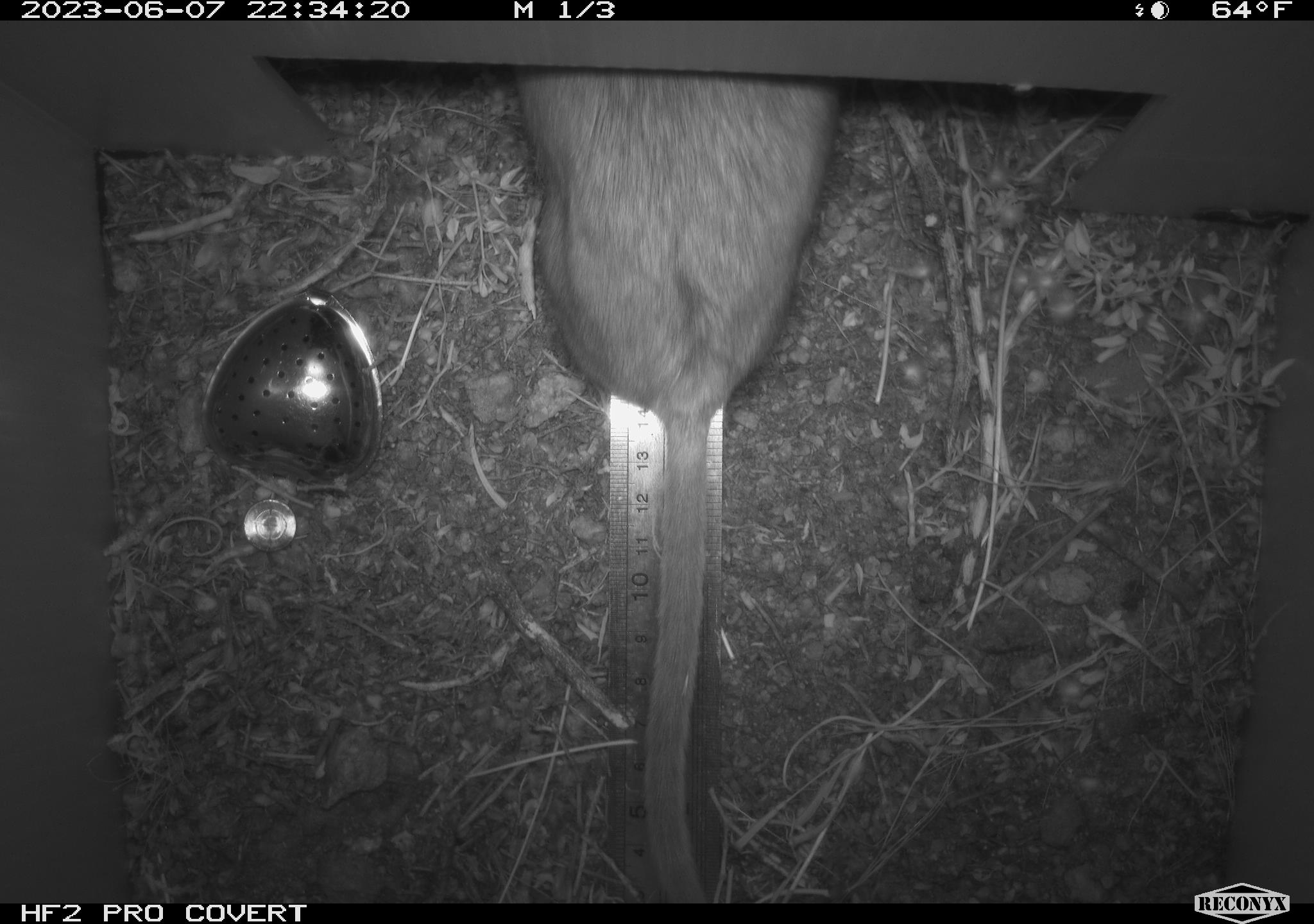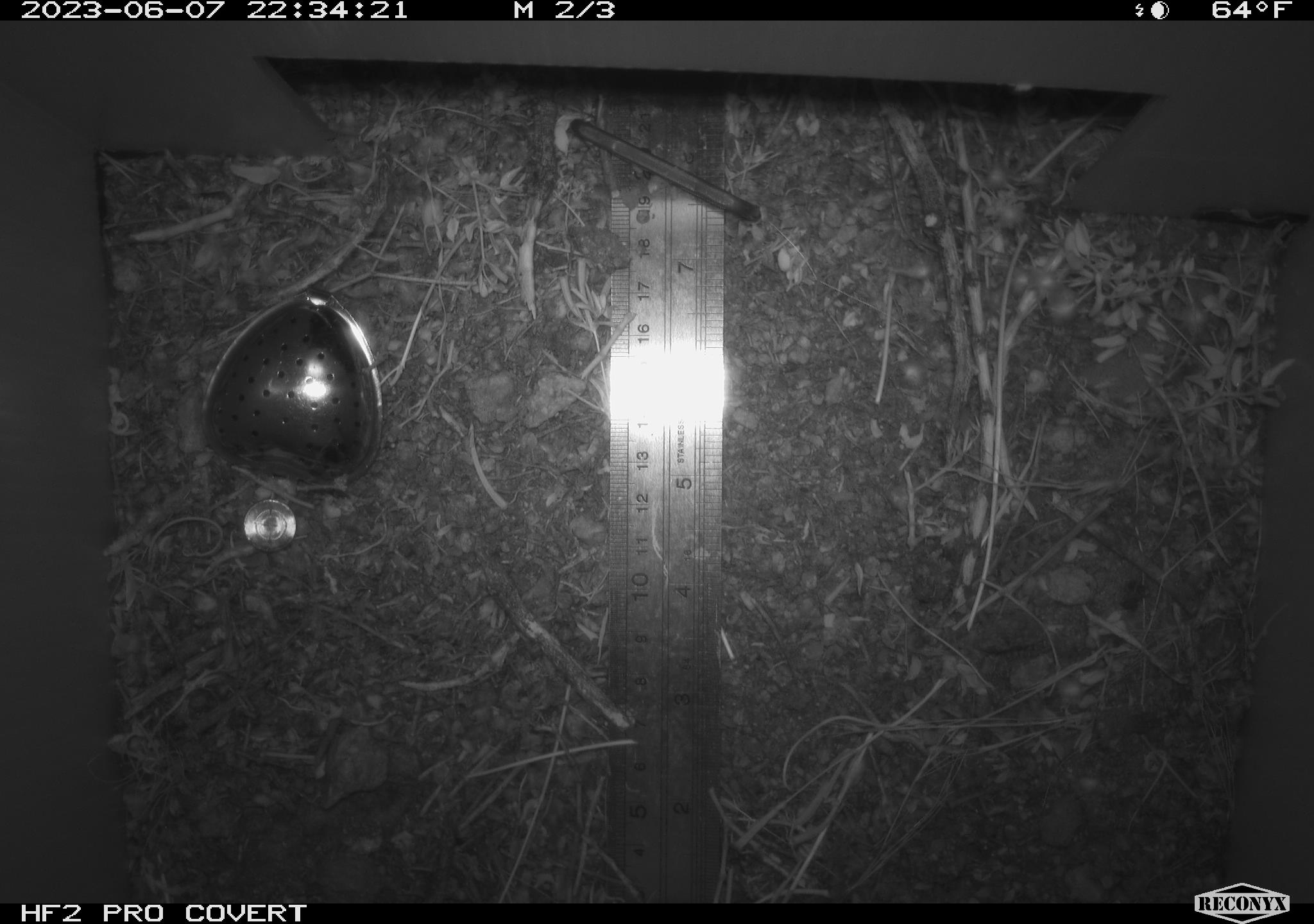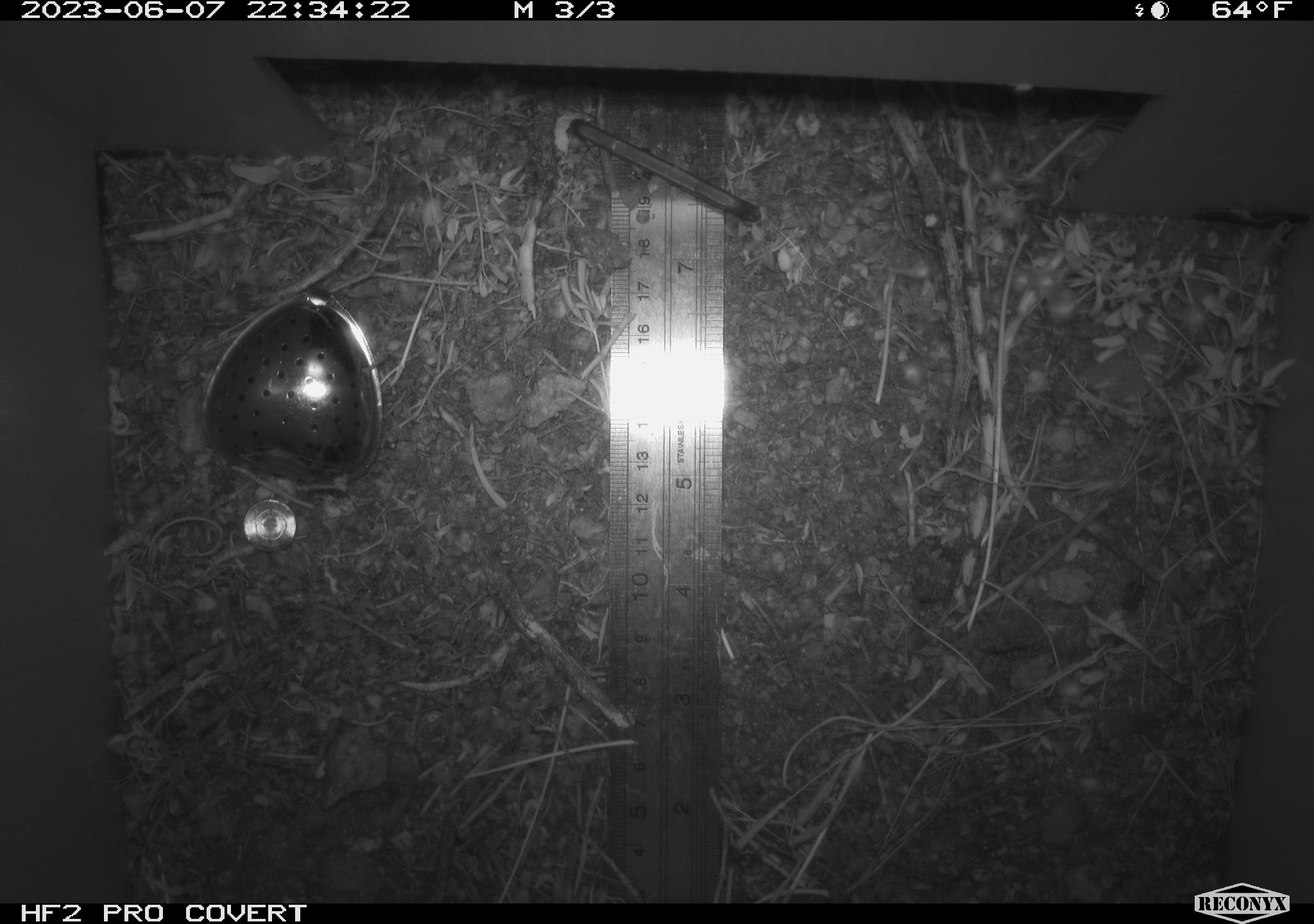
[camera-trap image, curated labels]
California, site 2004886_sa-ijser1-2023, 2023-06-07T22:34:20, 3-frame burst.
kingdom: Animalia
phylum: Chordata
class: Mammalia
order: Rodentia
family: Cricetidae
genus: Neotoma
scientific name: Neotoma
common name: pack rat or woodrat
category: neotoma species